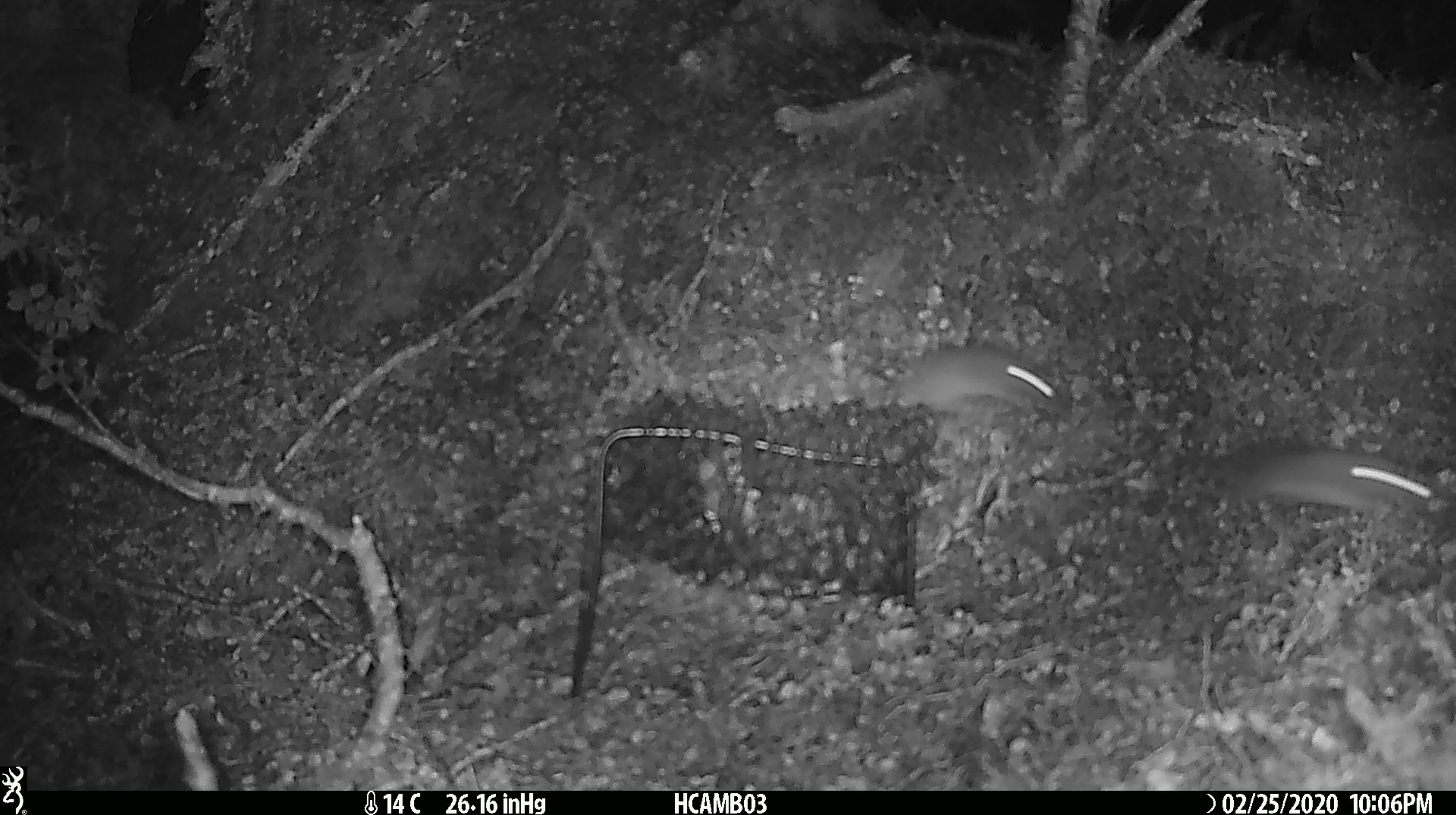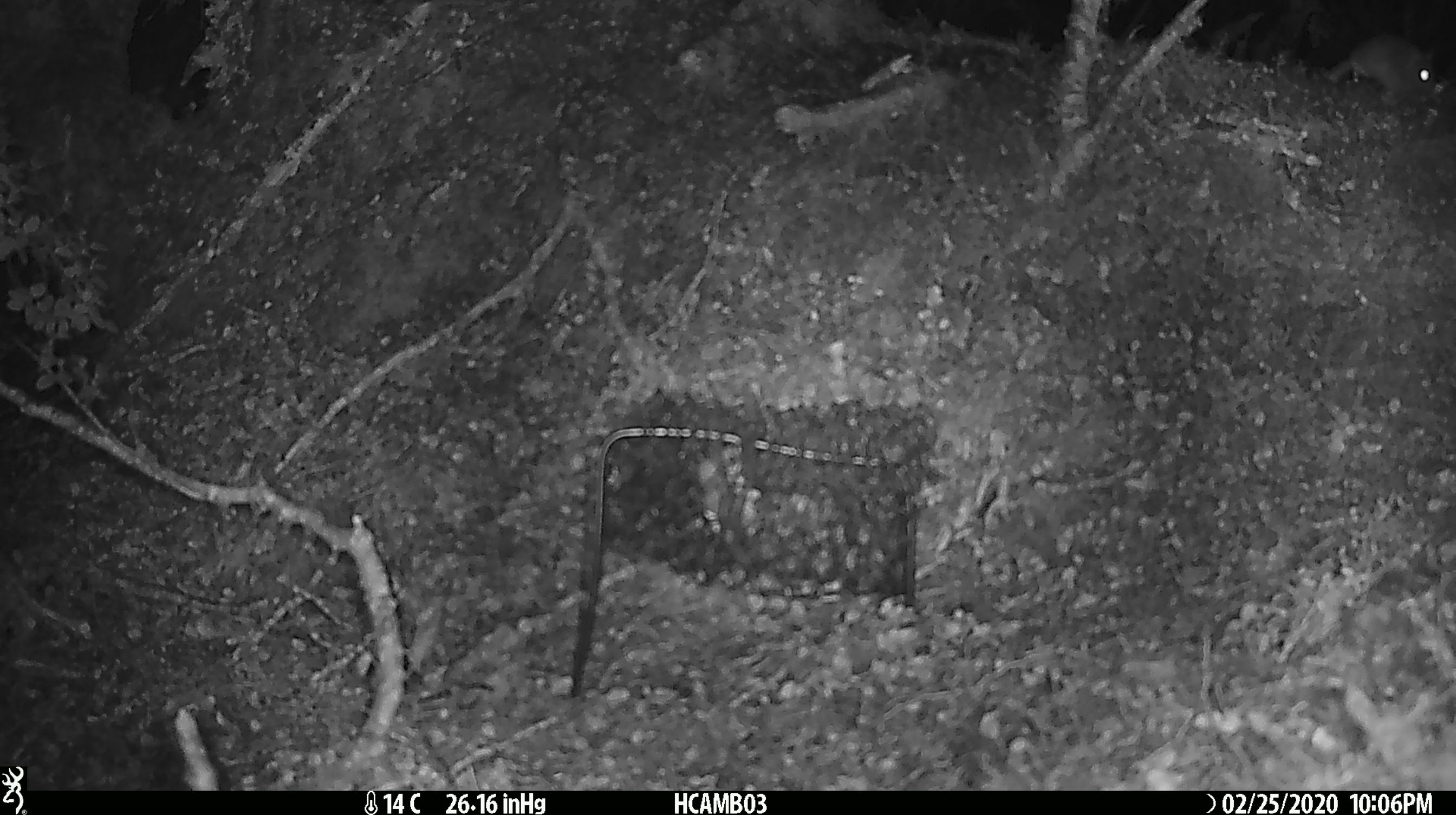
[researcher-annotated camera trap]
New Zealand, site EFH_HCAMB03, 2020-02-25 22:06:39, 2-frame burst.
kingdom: Animalia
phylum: Chordata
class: Mammalia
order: Rodentia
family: Muridae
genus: Mus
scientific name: Mus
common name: mouse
Mouse (Mus).